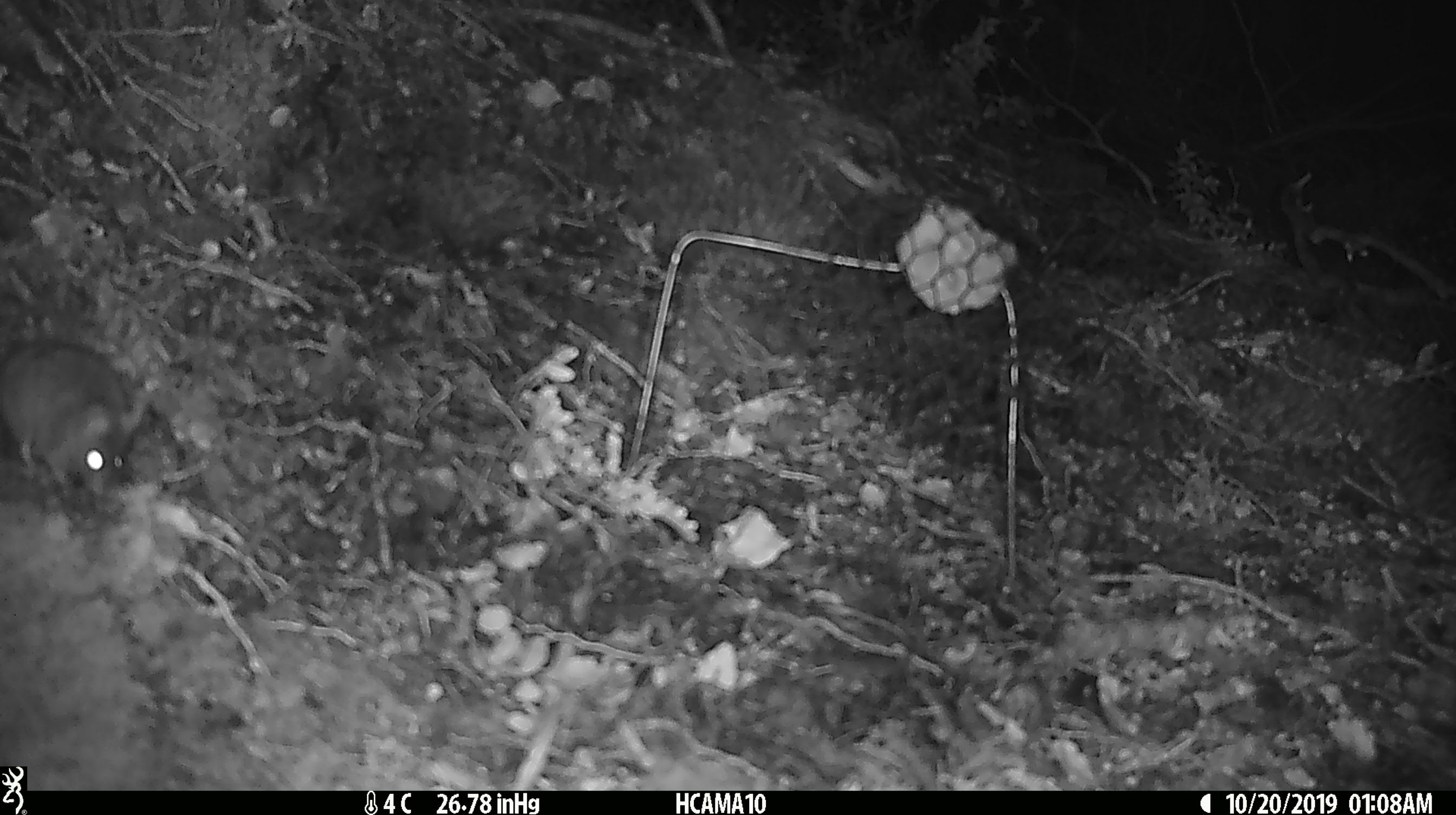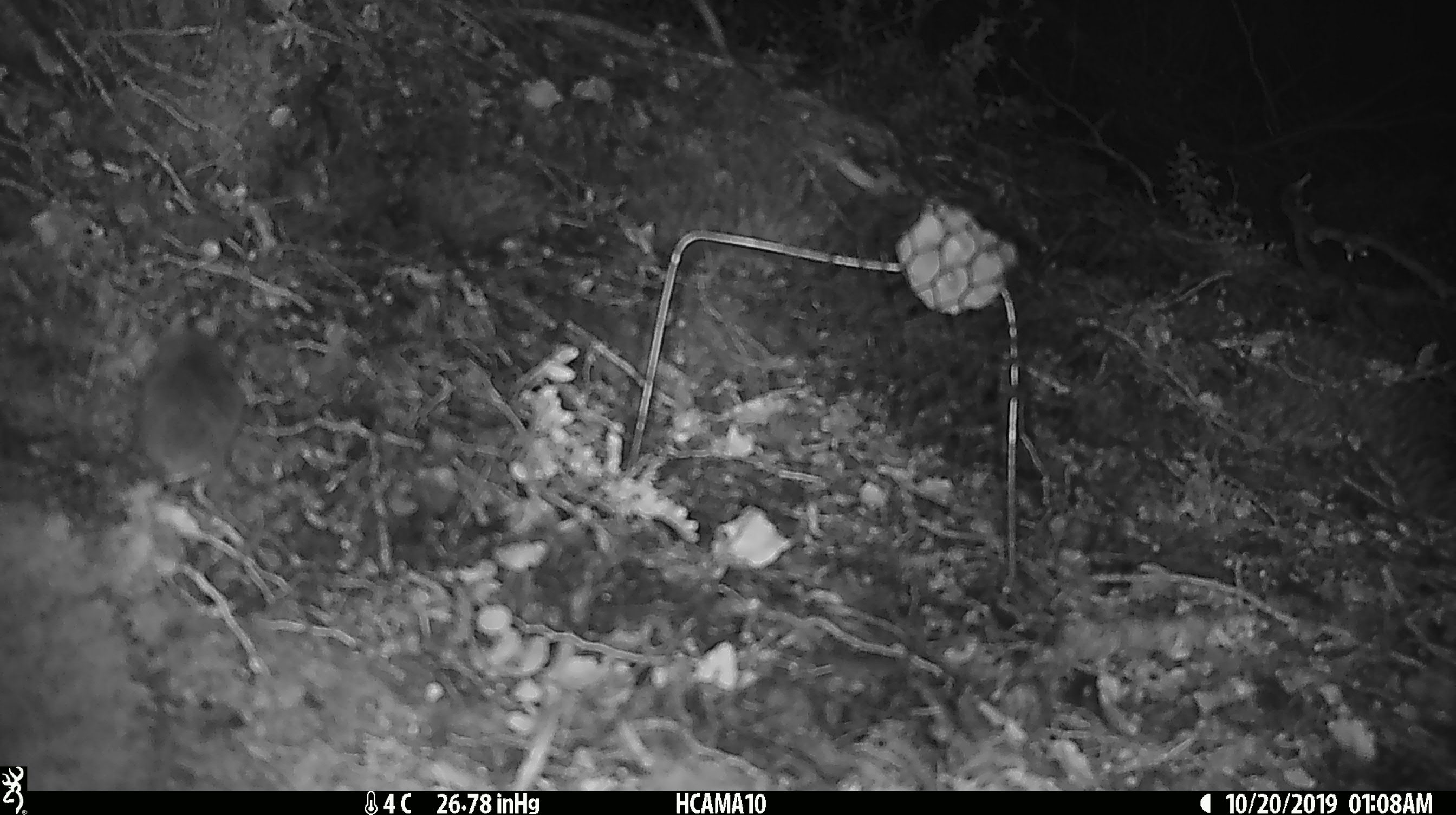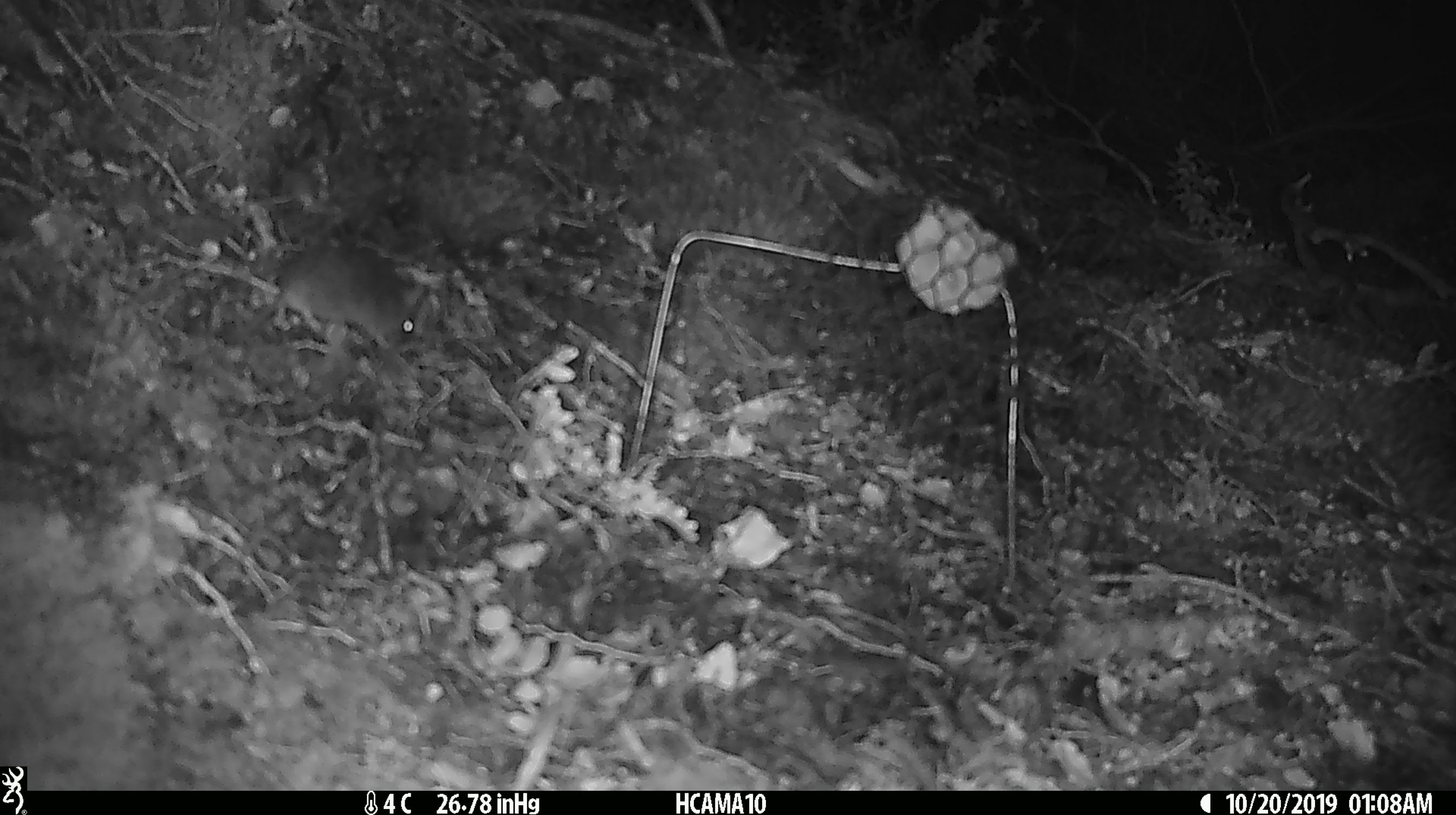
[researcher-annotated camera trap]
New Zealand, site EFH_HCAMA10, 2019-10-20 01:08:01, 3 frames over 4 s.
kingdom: Animalia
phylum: Chordata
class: Mammalia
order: Rodentia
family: Muridae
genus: Mus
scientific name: Mus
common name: mouse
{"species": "mouse (Mus)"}